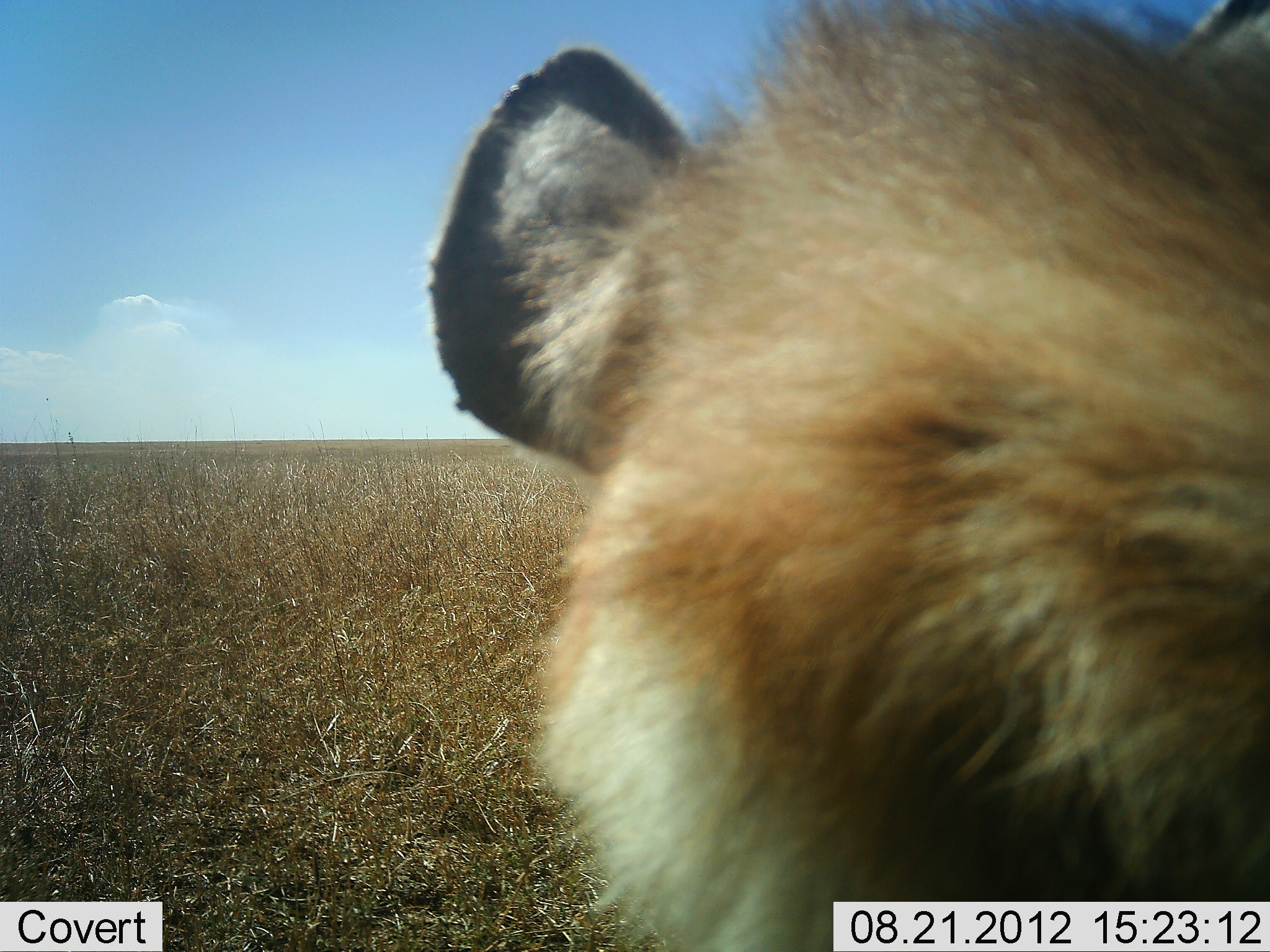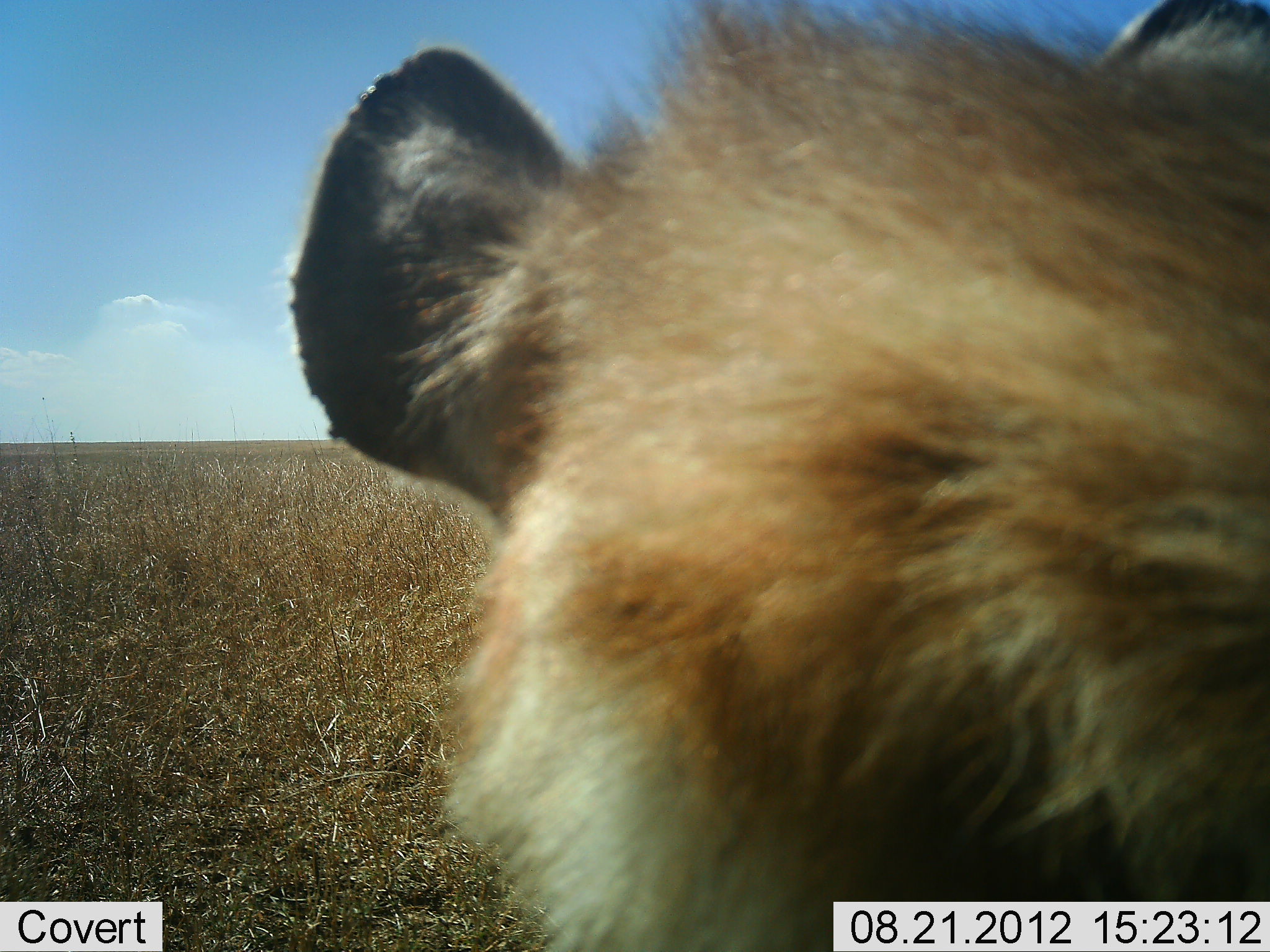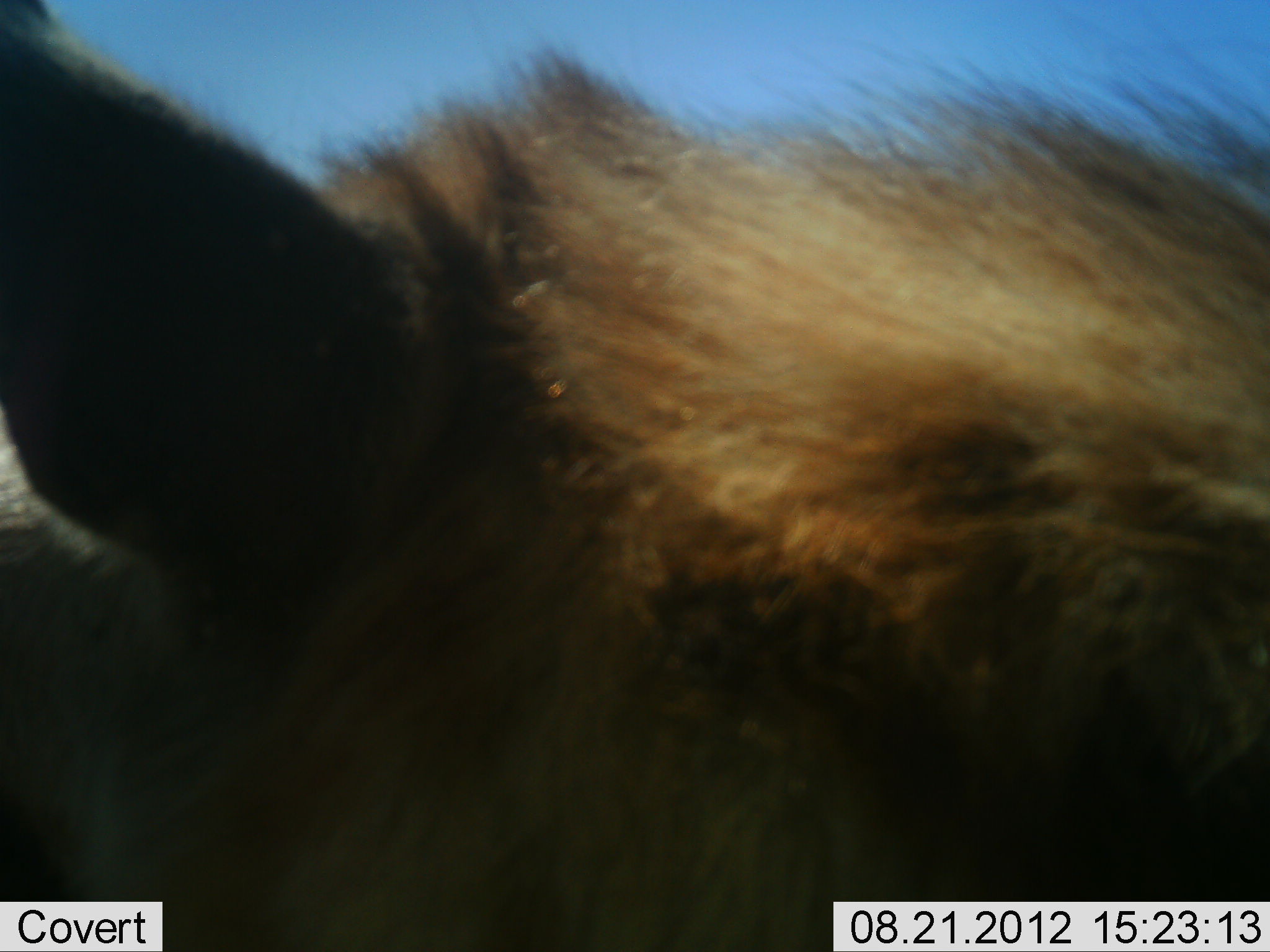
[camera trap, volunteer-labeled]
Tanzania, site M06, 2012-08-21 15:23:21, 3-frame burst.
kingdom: Animalia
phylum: Chordata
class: Mammalia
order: Carnivora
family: Hyaenidae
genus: Crocuta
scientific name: Crocuta crocuta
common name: spotted hyena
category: hyenaspotted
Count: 1.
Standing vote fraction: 100%.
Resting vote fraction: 0%.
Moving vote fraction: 0%.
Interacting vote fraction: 0%.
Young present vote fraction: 0%.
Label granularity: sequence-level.